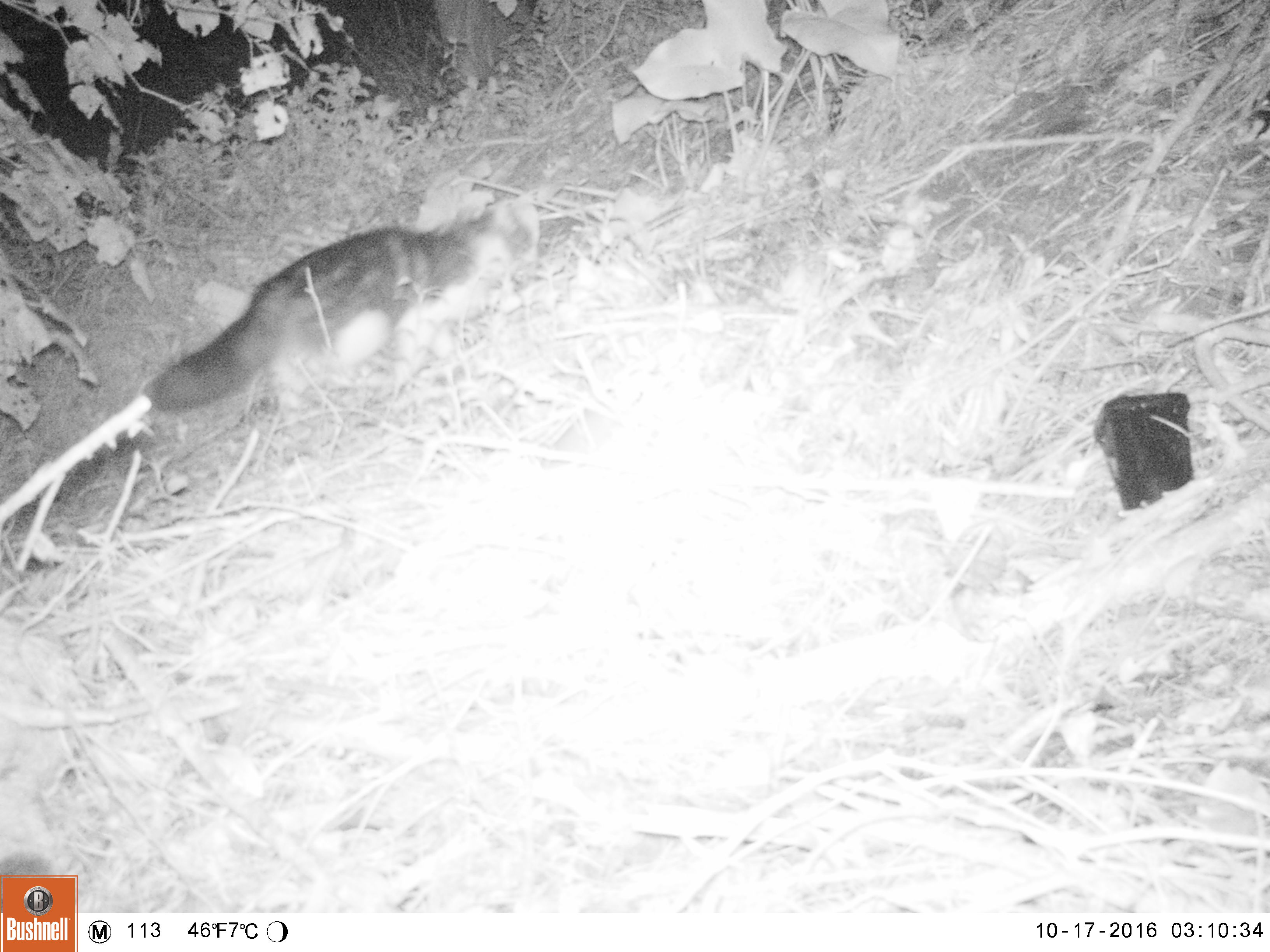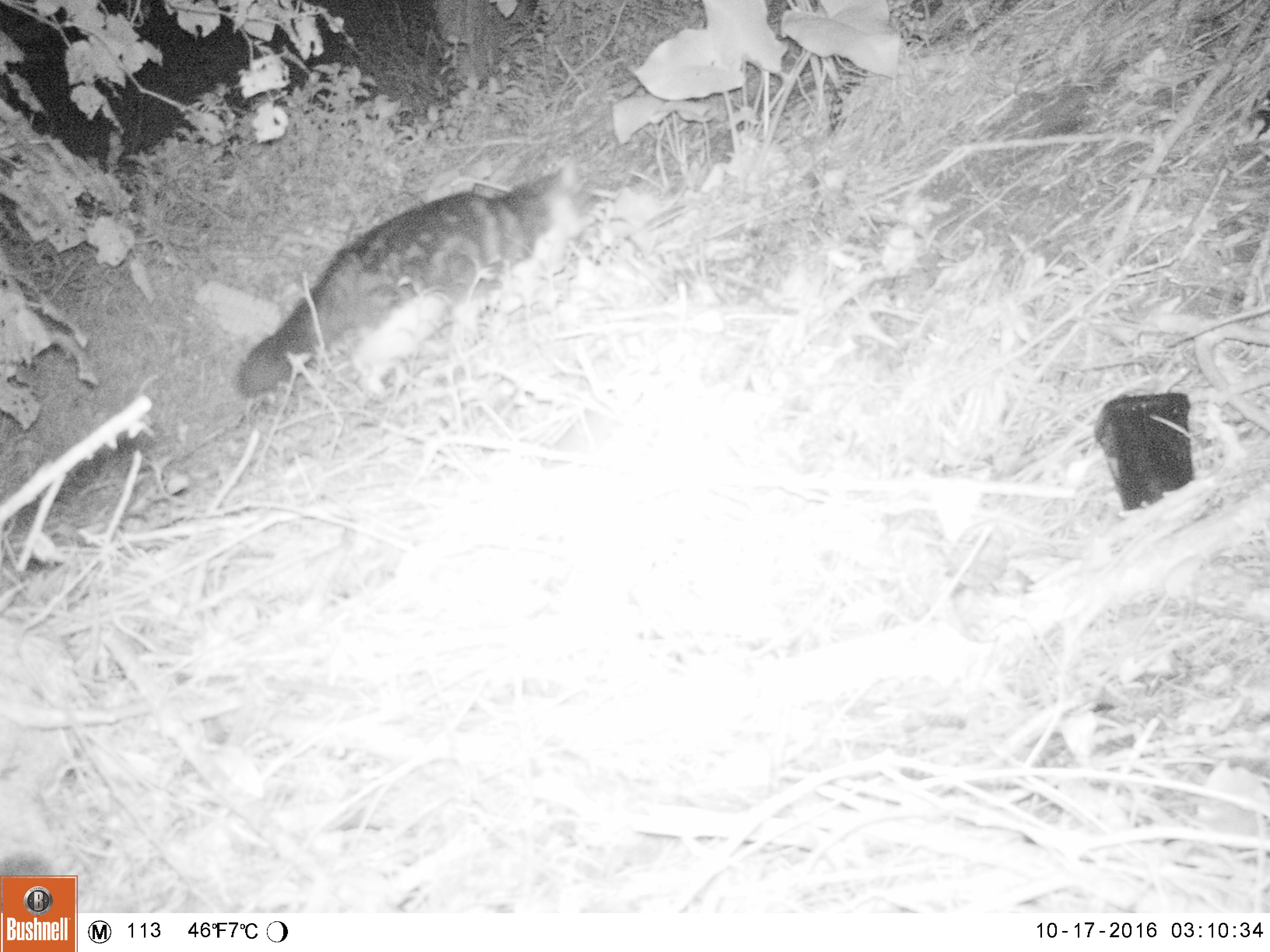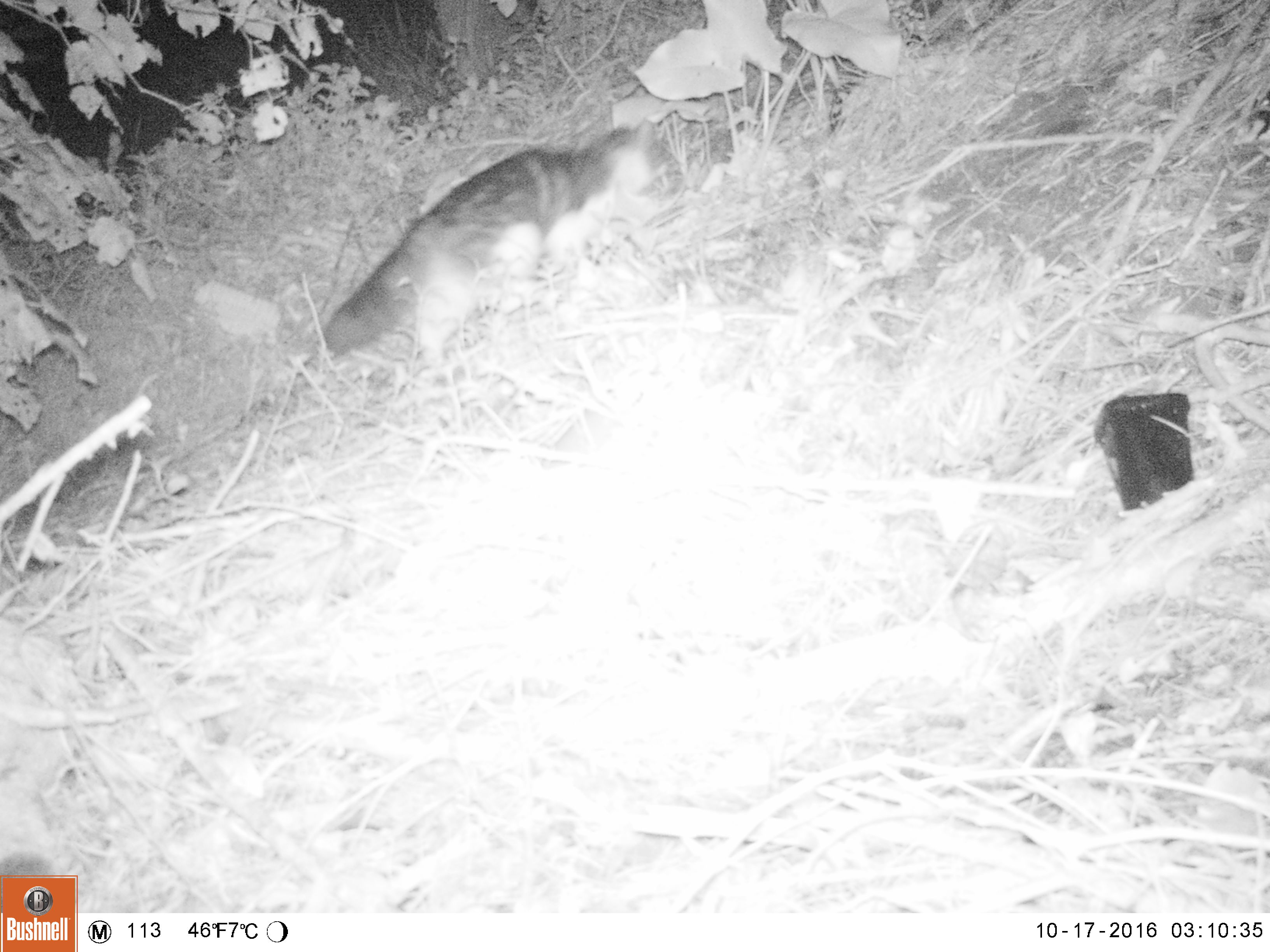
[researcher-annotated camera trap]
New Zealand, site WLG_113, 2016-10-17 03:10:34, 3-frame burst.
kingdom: Animalia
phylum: Chordata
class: Mammalia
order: Carnivora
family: Felidae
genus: Felis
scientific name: Felis catus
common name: domestic cat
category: cat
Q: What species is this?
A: Cat (domestic cat) (Felis catus).